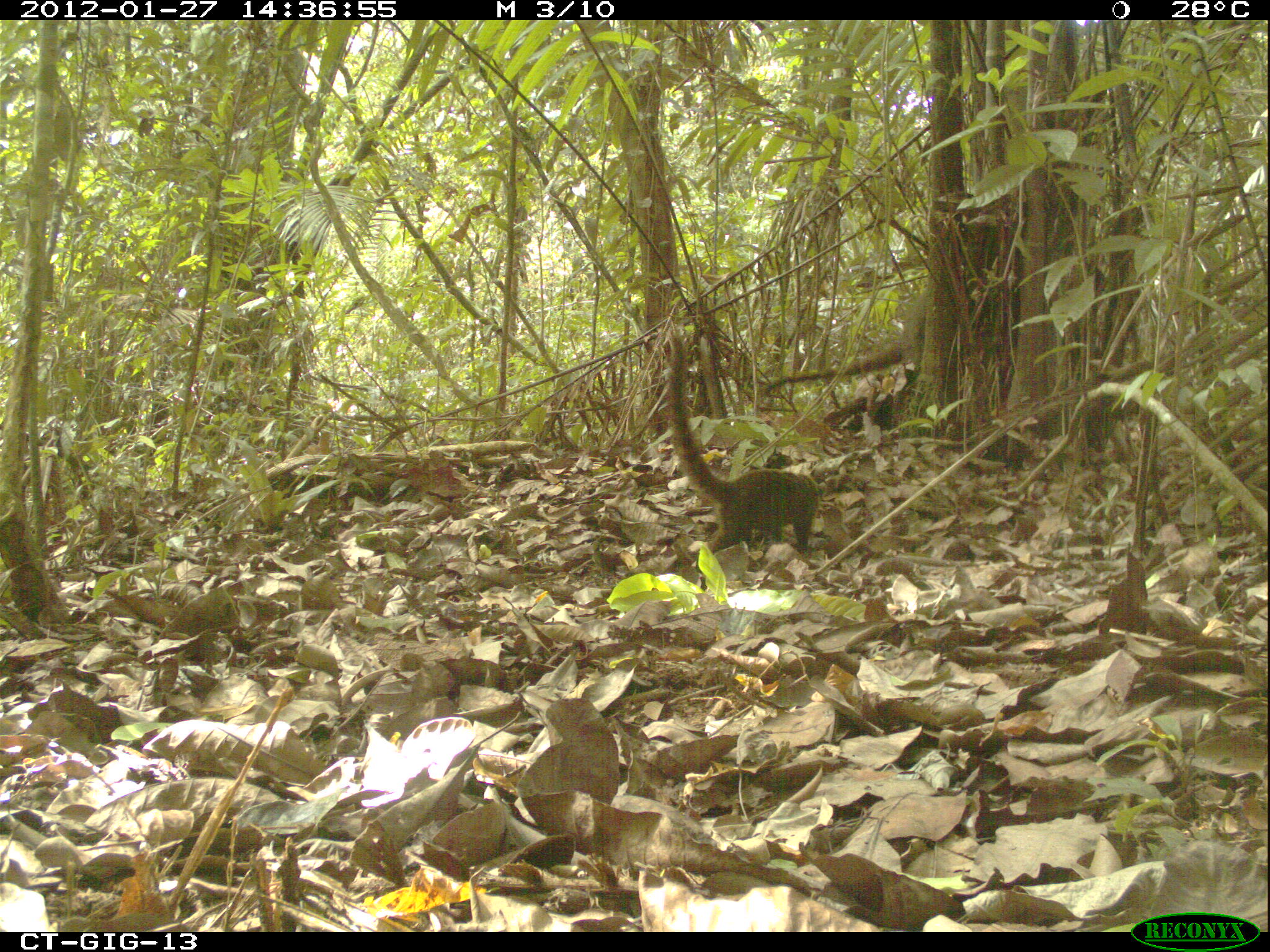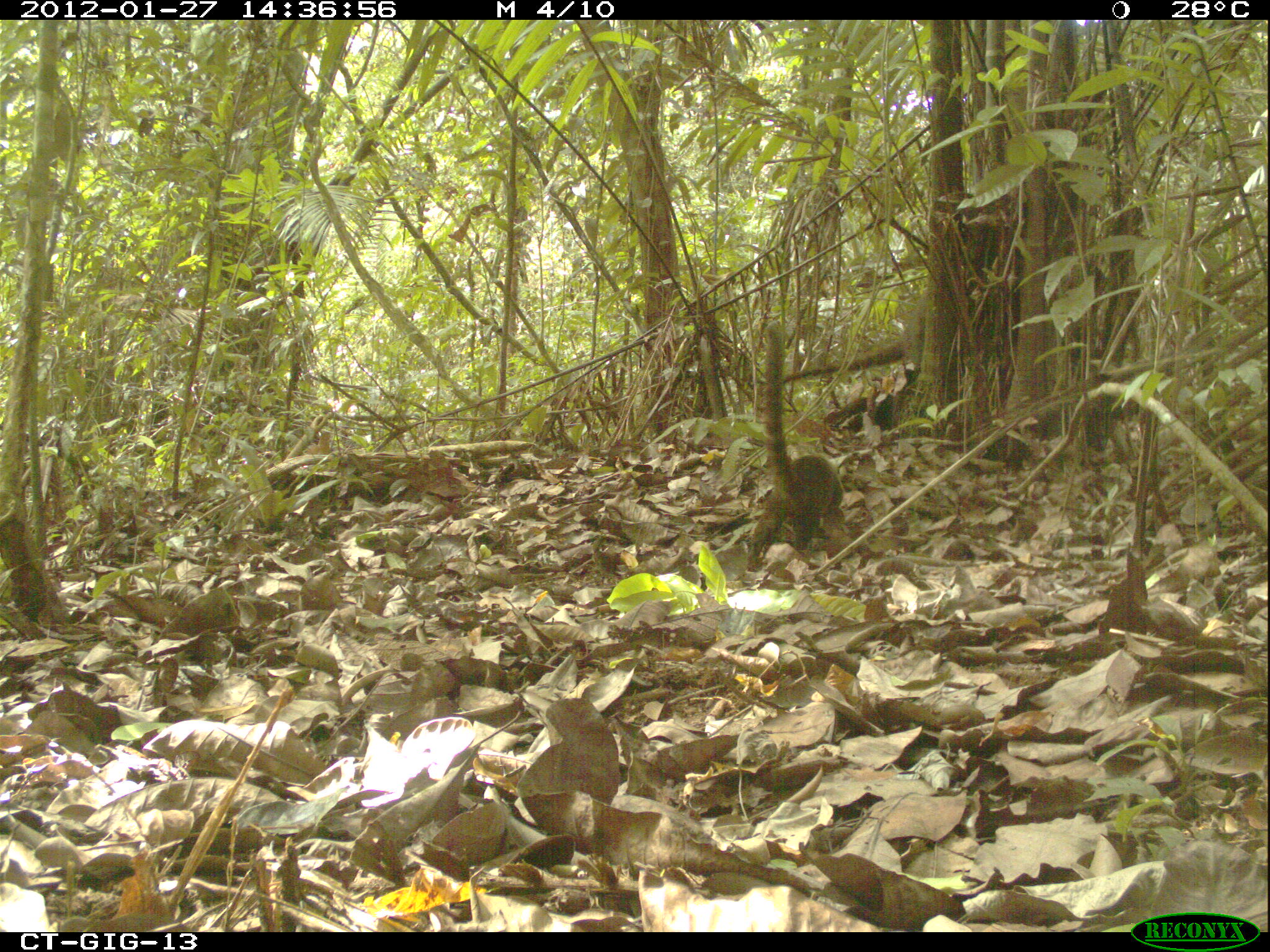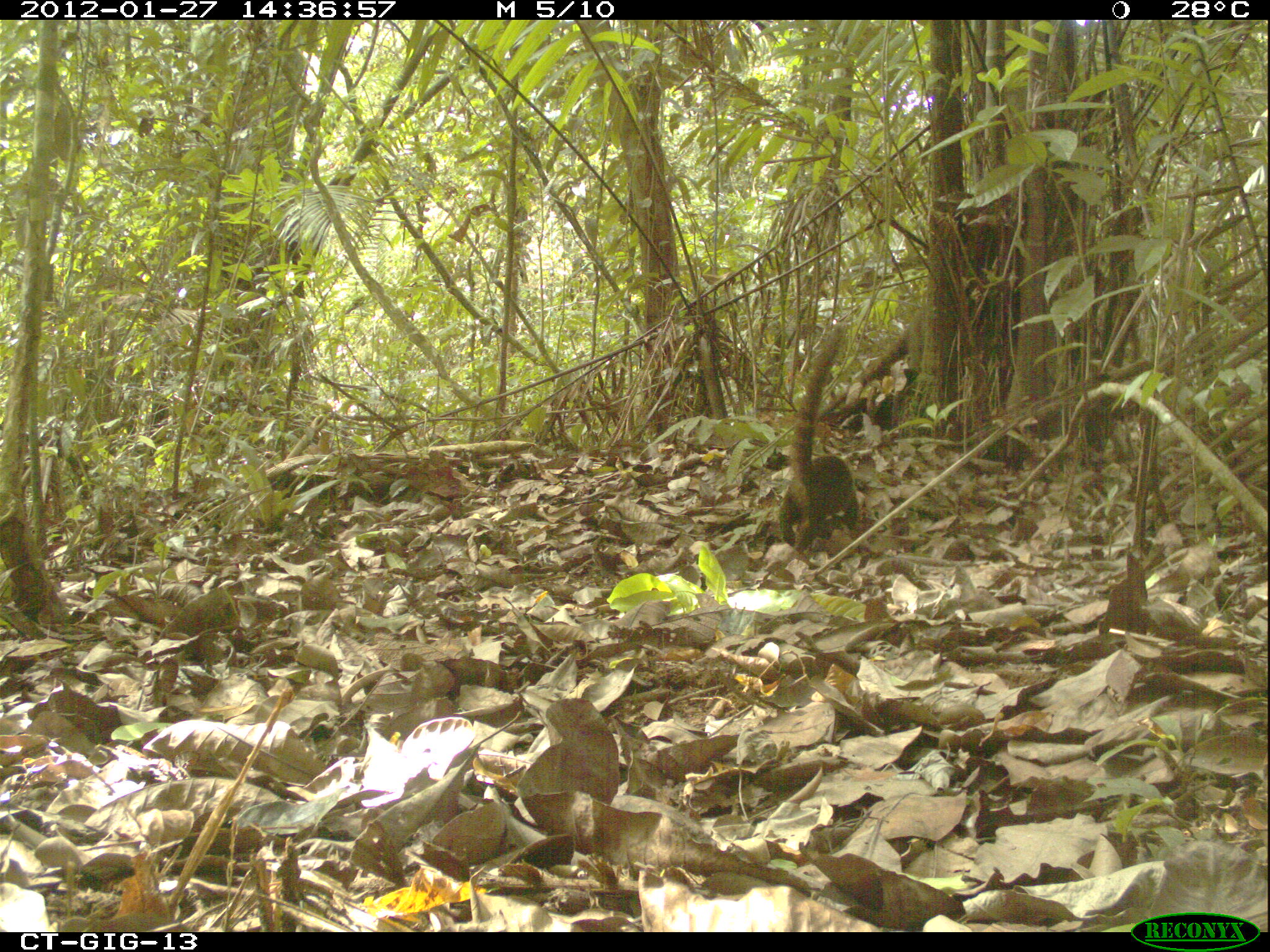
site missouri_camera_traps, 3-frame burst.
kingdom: Animalia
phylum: Chordata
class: Mammalia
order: Carnivora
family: Procyonidae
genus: Nasua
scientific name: Nasua narica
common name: white-nosed coati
White-nosed coati (Nasua narica). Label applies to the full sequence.